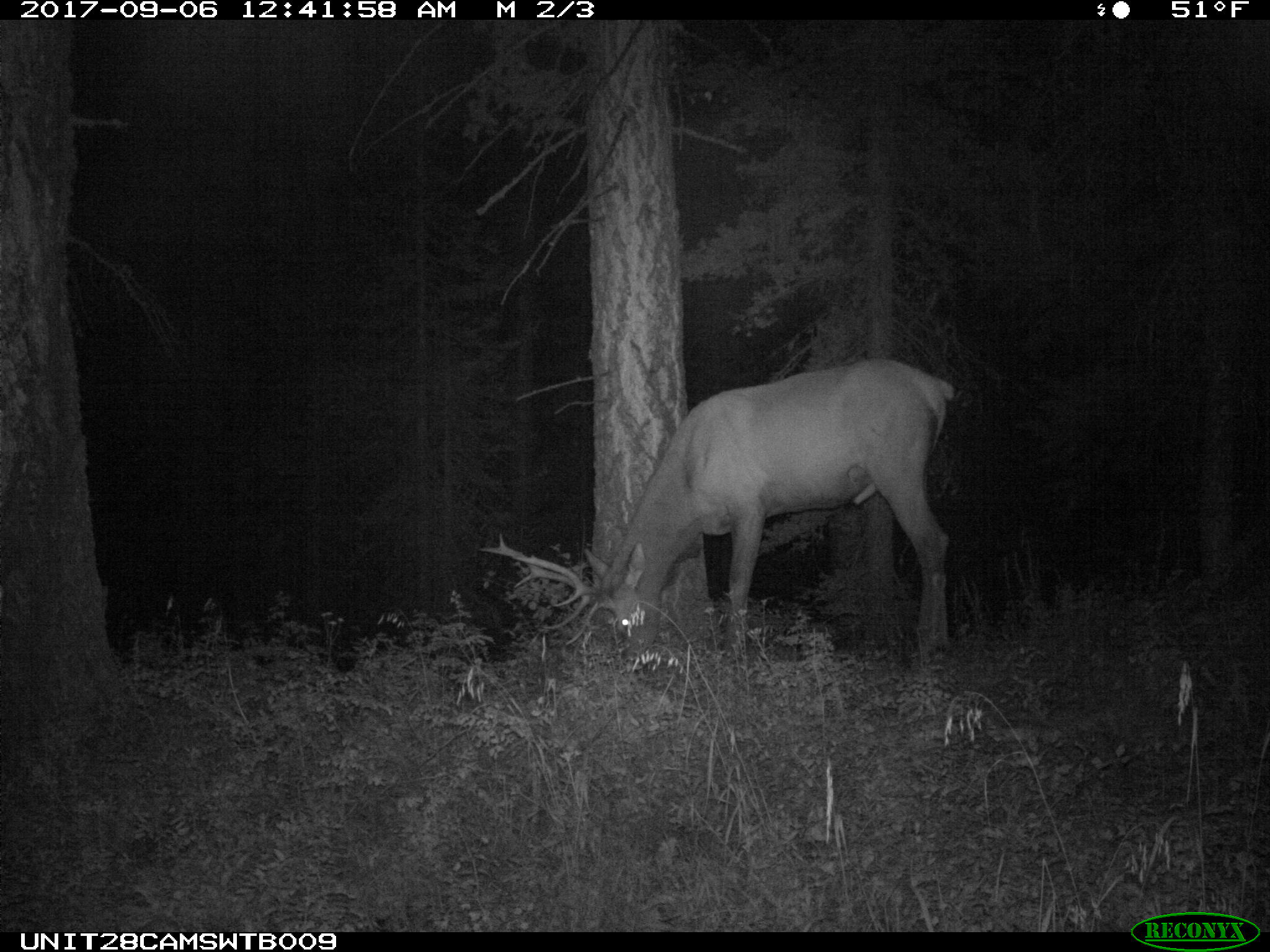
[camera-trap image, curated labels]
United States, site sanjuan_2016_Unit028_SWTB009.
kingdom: Animalia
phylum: Chordata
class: Mammalia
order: Artiodactyla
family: Cervidae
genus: Cervus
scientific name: Cervus elaphus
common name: red deer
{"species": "Cervus elaphus (red deer)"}